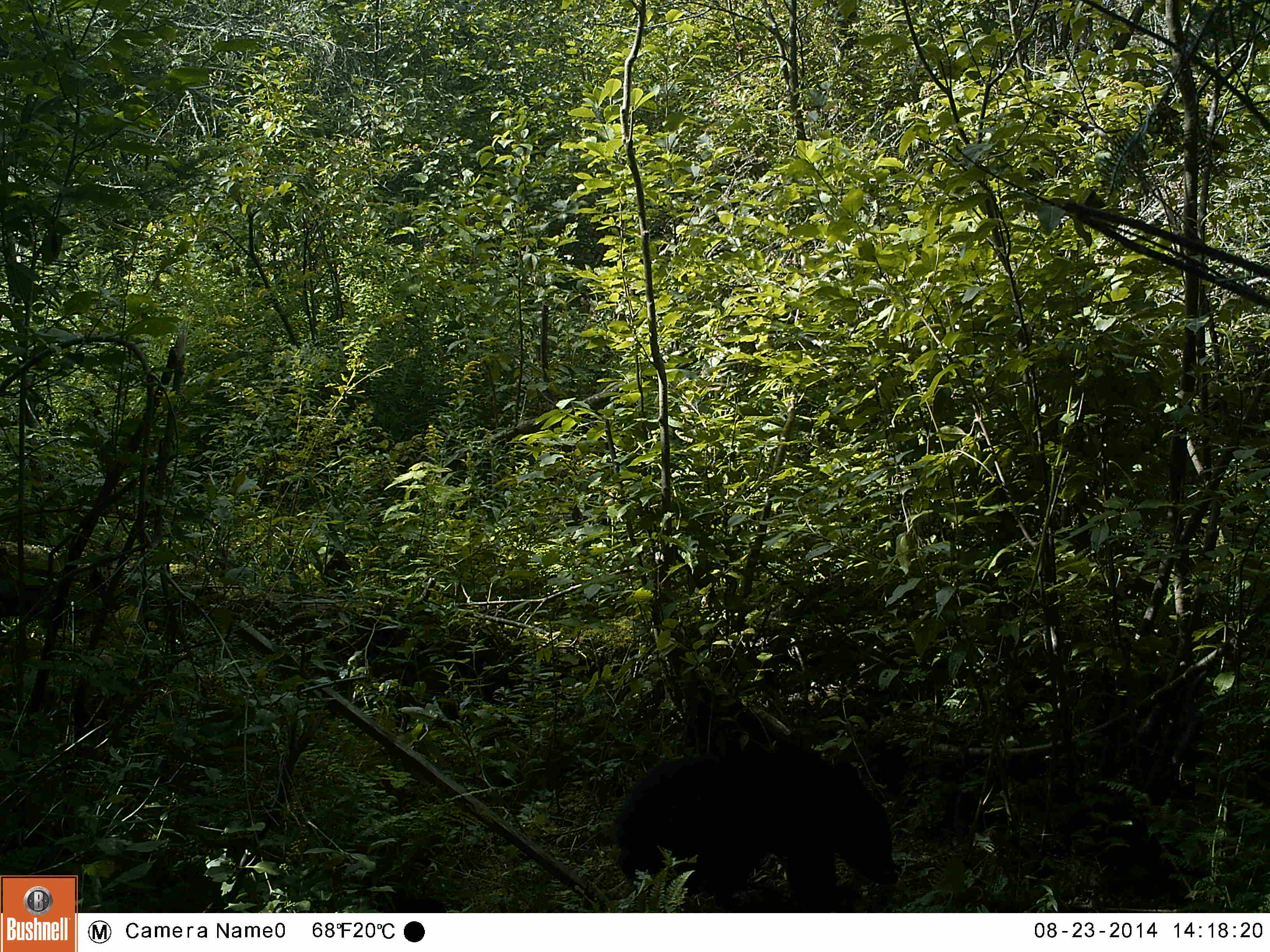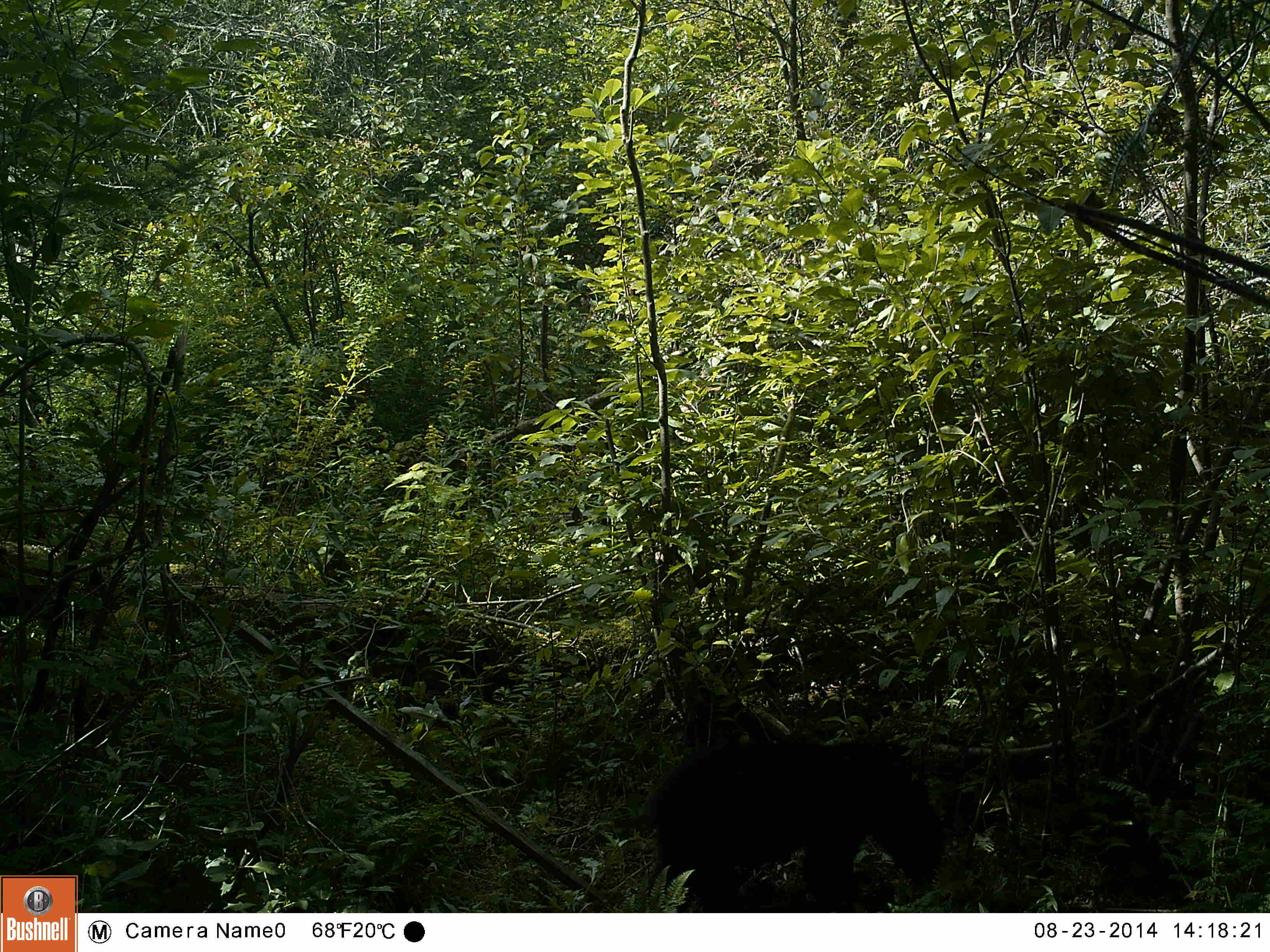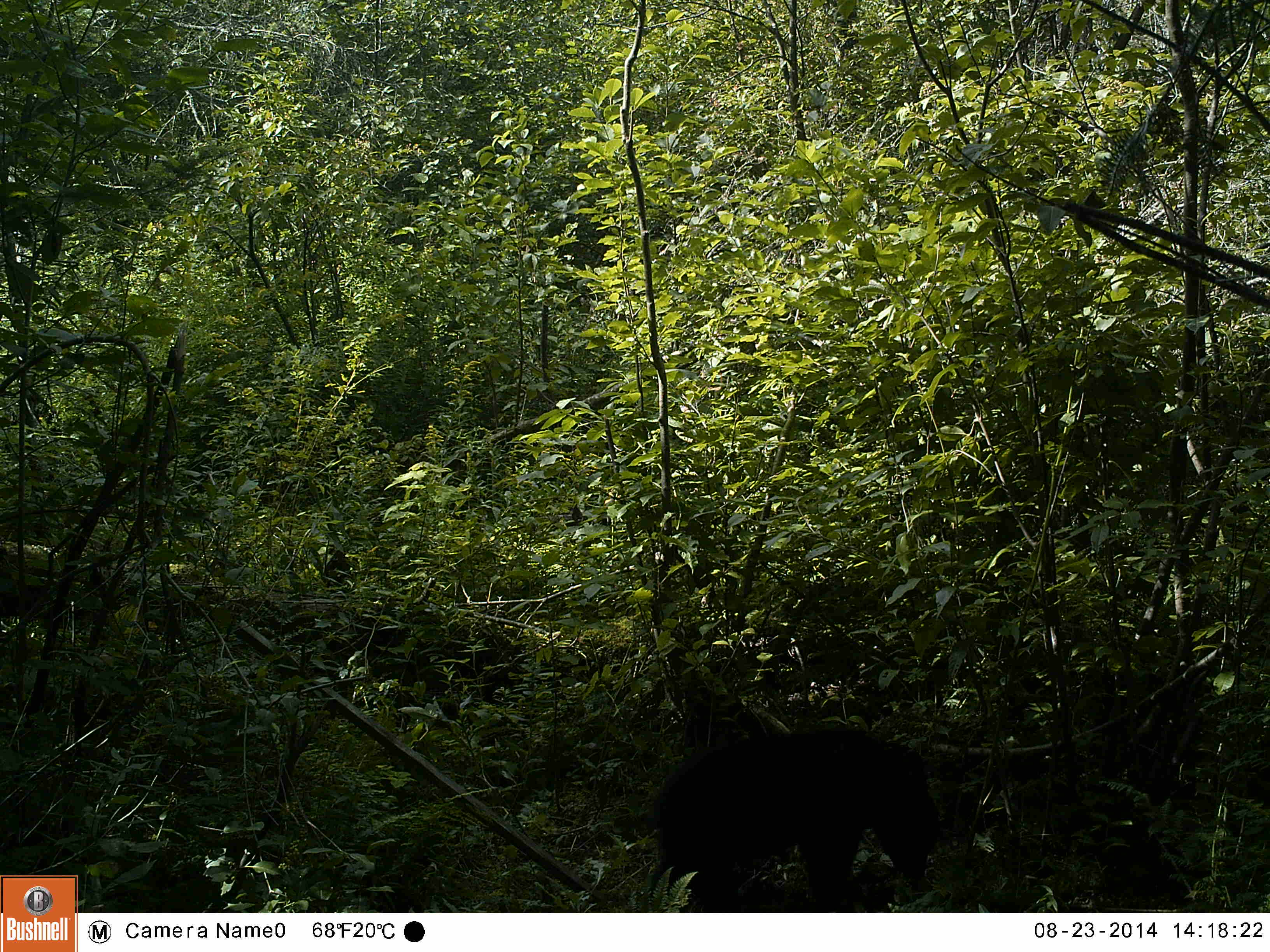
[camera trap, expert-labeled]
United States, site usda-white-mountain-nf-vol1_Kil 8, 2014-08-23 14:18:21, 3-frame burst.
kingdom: Animalia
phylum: Chordata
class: Mammalia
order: Carnivora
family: Ursidae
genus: Ursus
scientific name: Ursus americanus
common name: black bear